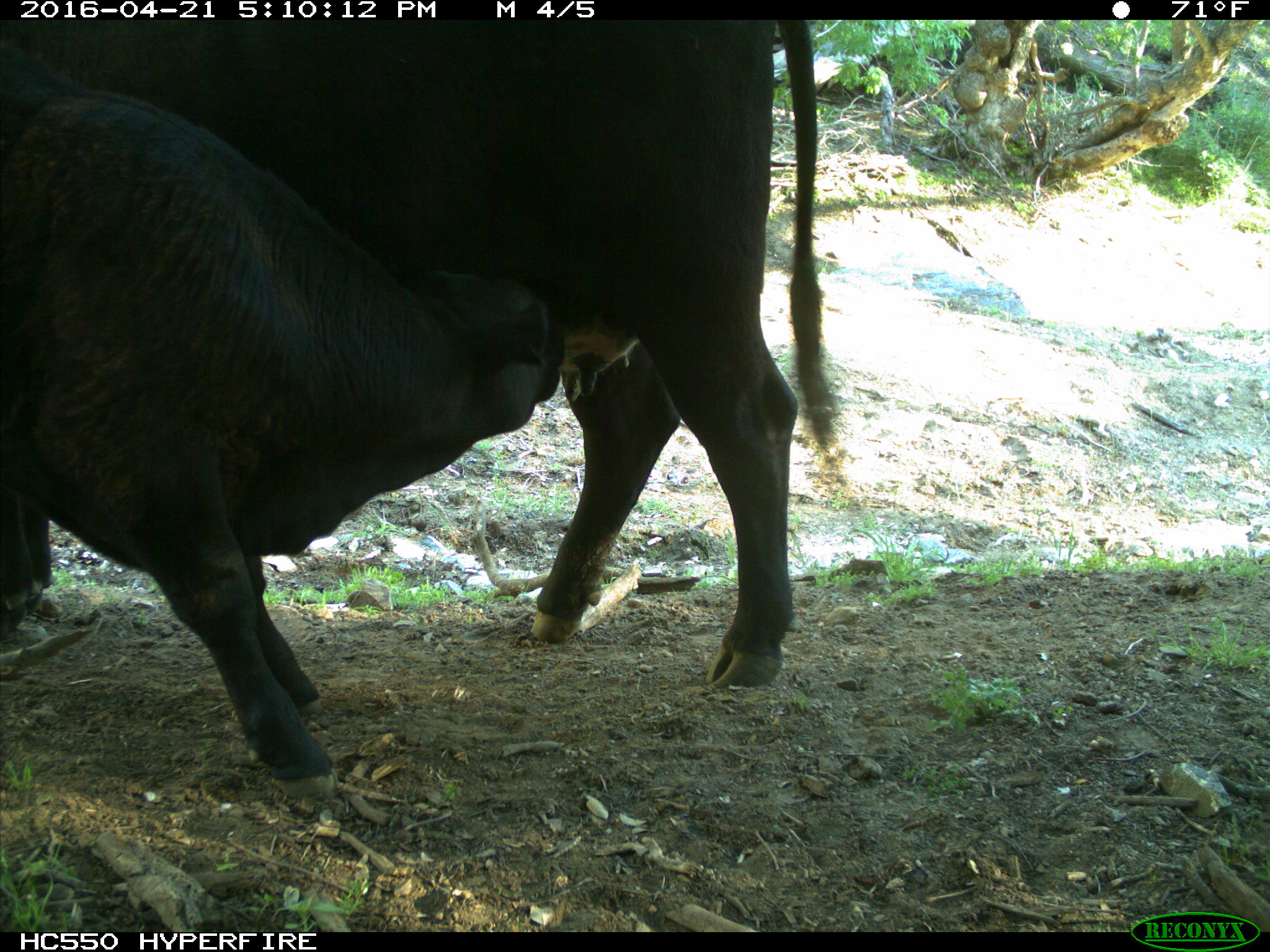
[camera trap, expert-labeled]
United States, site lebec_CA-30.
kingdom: Animalia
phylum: Chordata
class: Mammalia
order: Artiodactyla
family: Bovidae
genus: Bos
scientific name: Bos taurus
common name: domestic cow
Bos taurus (domestic cow).